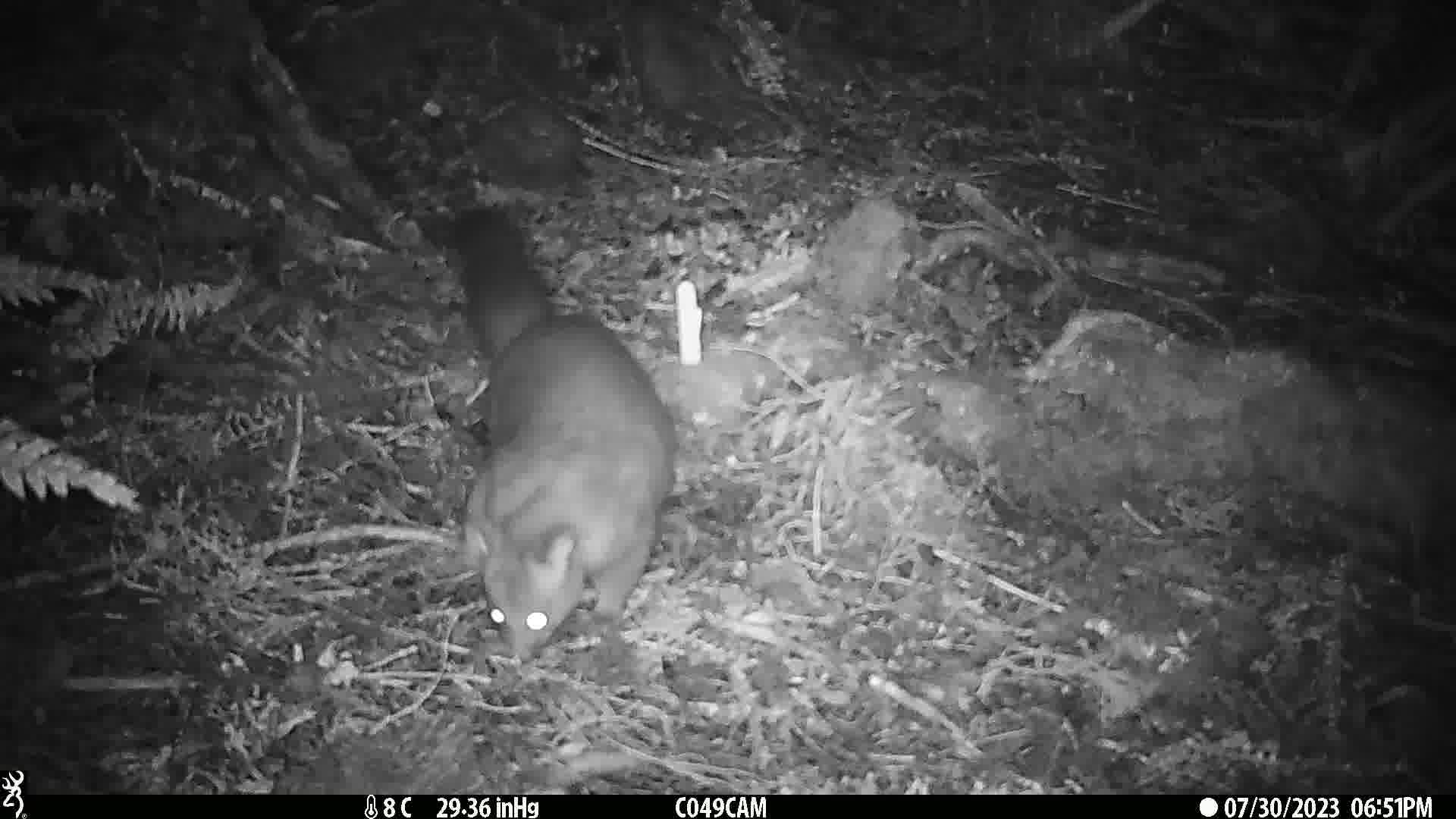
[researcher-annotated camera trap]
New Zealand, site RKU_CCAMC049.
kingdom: Animalia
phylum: Chordata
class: Mammalia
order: Diprotodontia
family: Phalangeridae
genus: Trichosurus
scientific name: Trichosurus vulpecula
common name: common brushtail possum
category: possum